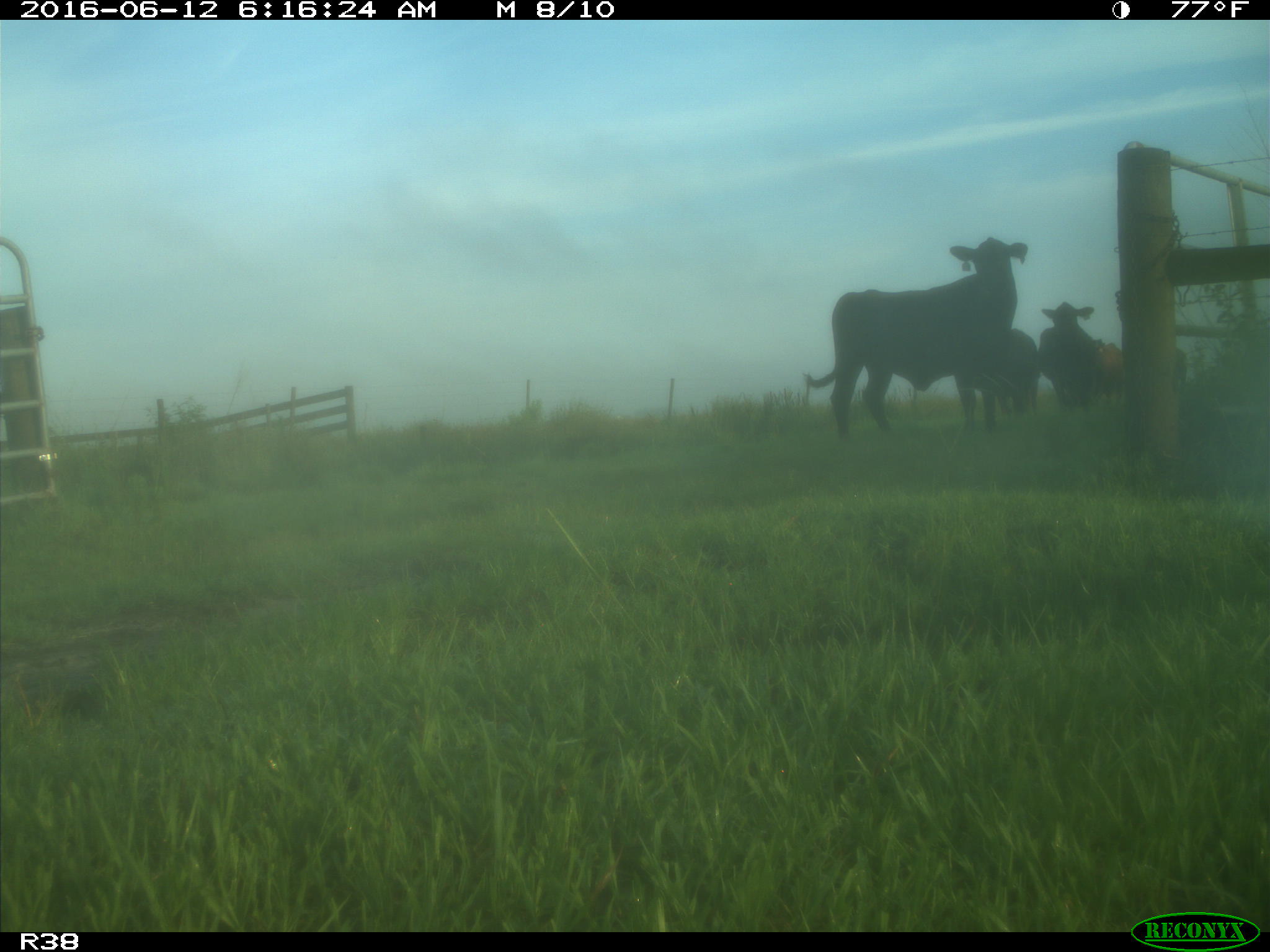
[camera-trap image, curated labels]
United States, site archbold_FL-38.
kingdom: Animalia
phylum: Chordata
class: Mammalia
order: Artiodactyla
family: Bovidae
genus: Bos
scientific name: Bos taurus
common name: domestic cow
Bos taurus (domestic cow).